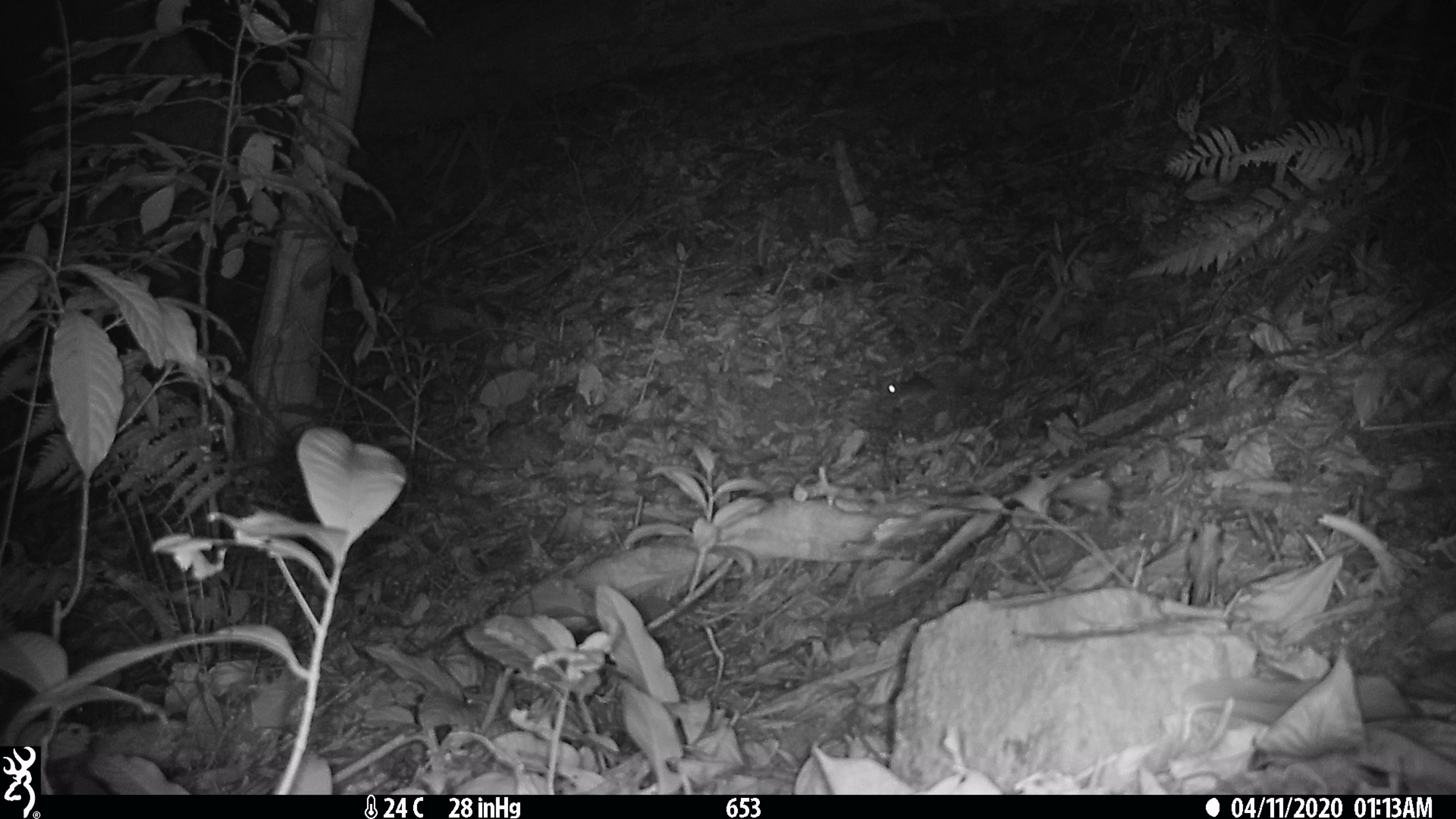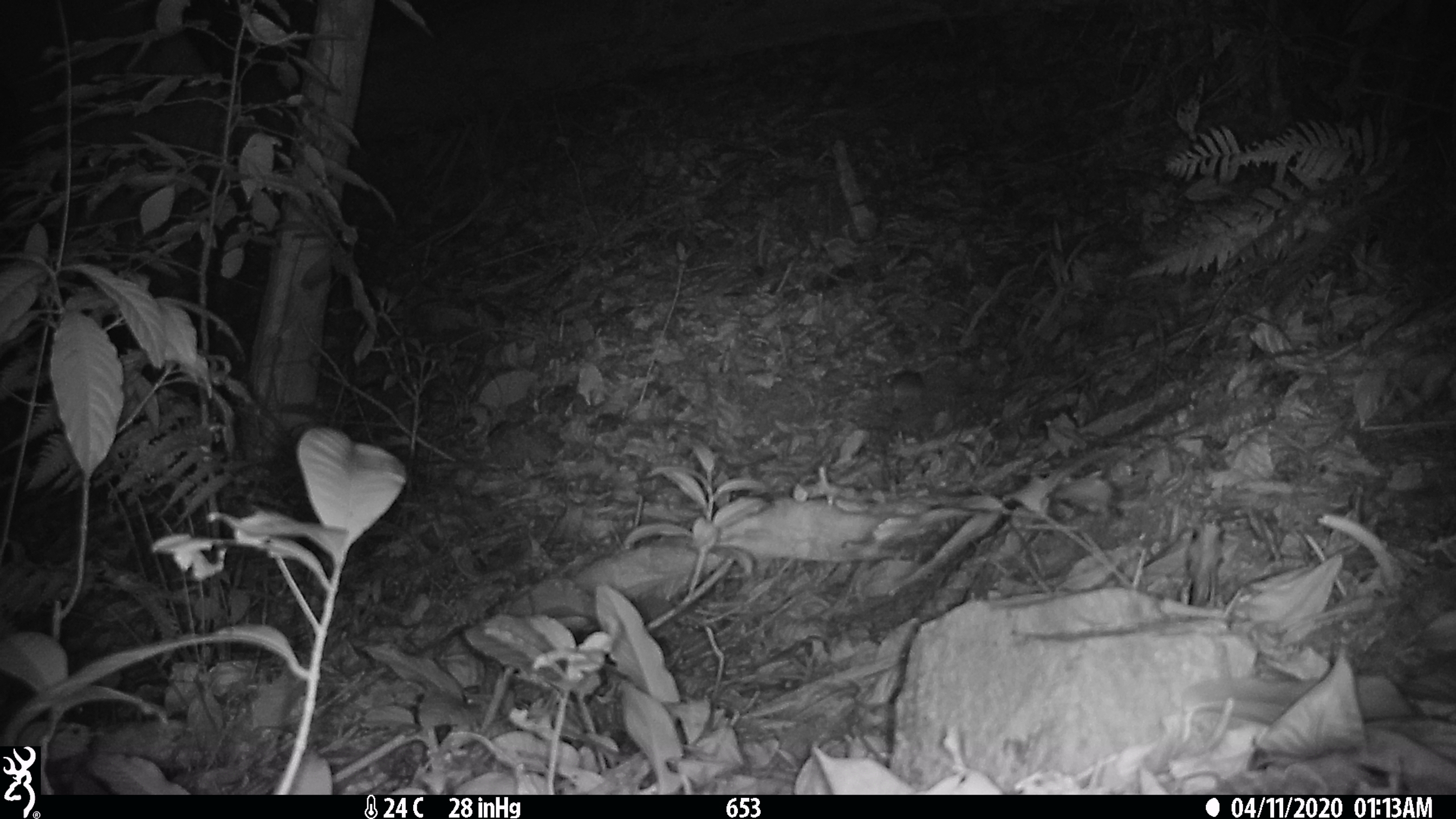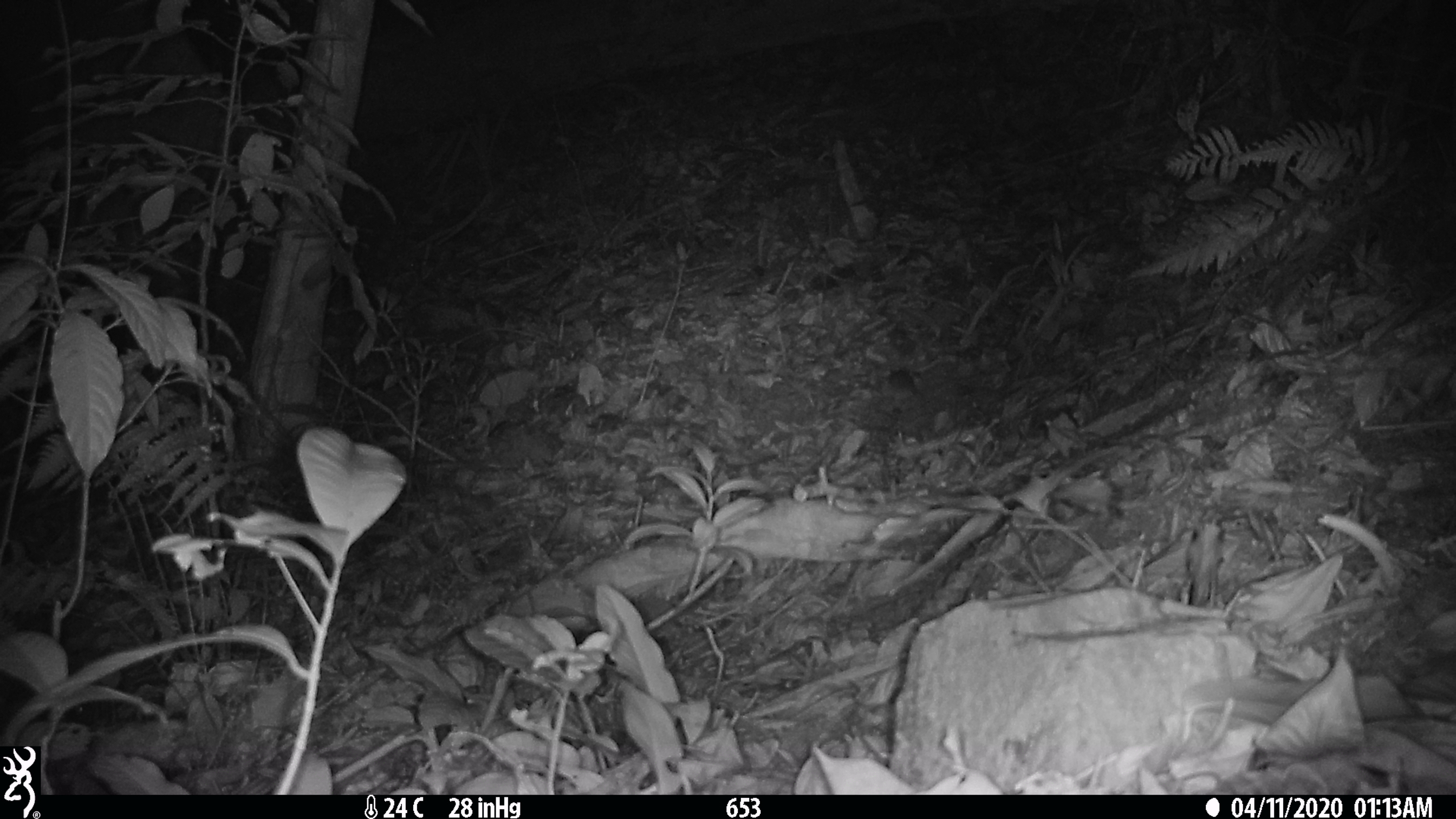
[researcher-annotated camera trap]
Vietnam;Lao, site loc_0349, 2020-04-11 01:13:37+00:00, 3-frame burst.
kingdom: Animalia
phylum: Chordata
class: Mammalia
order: Rodentia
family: Muridae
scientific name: Muridae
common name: old-world mice and rats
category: unidentified murid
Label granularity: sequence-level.